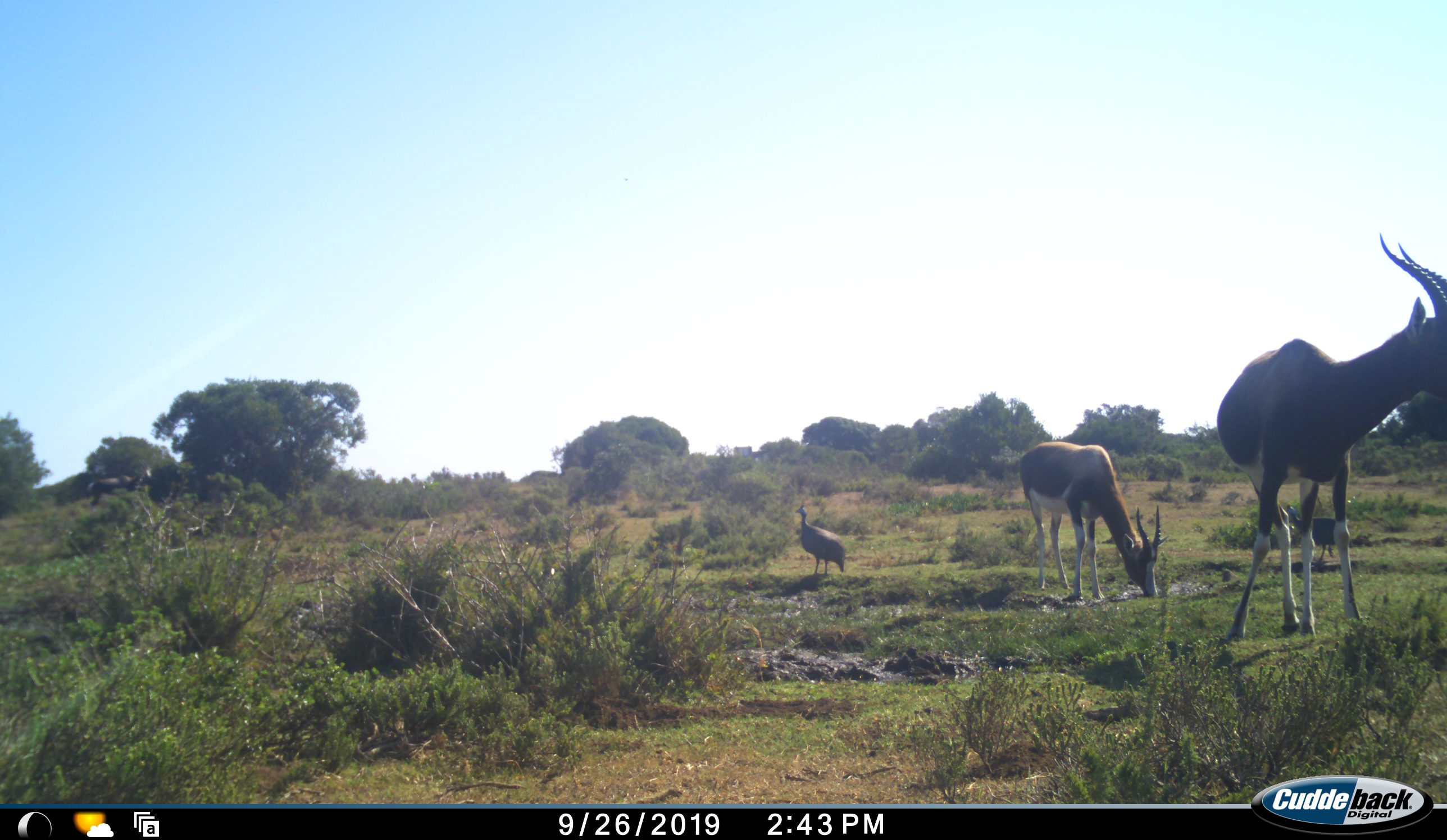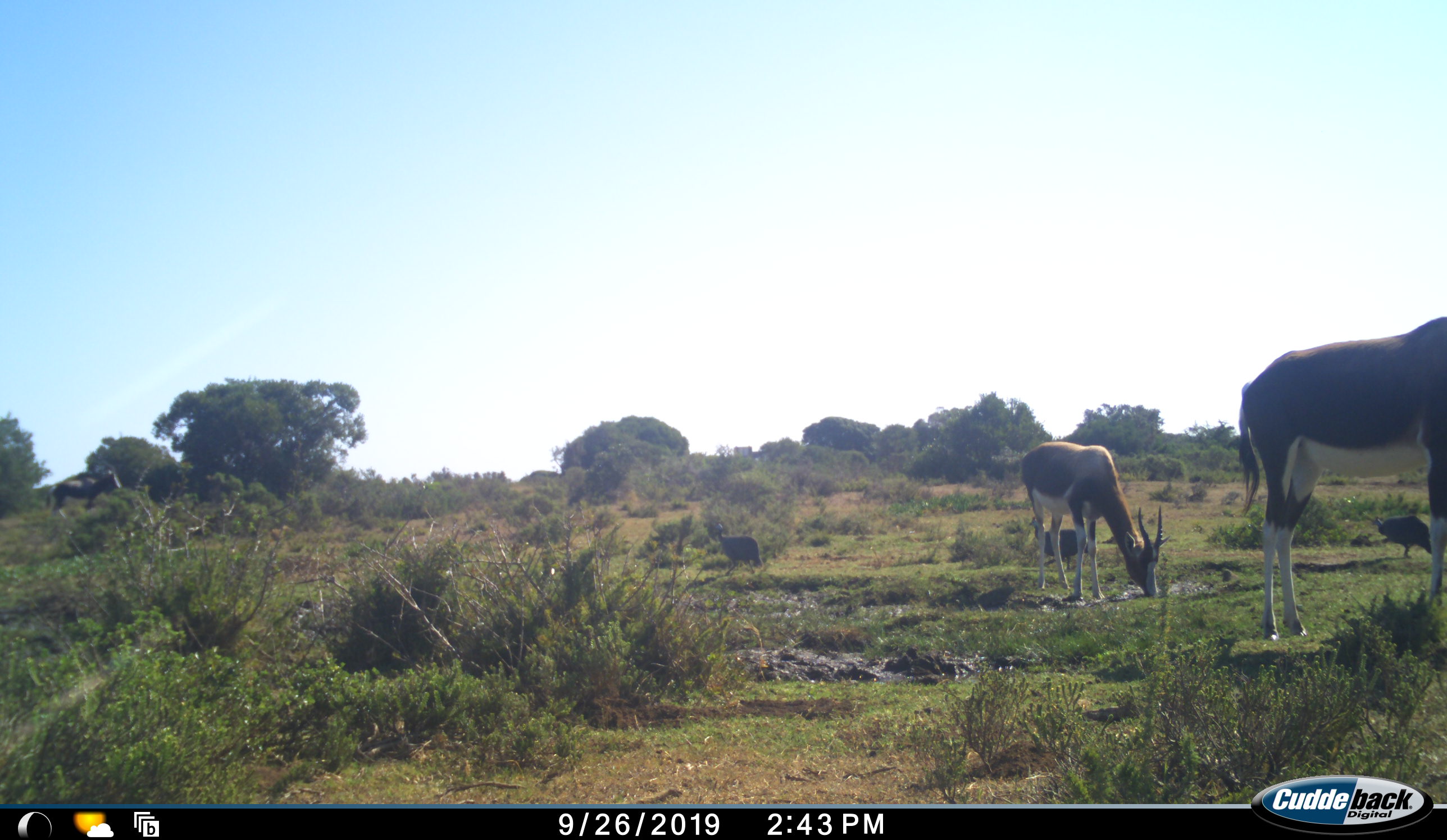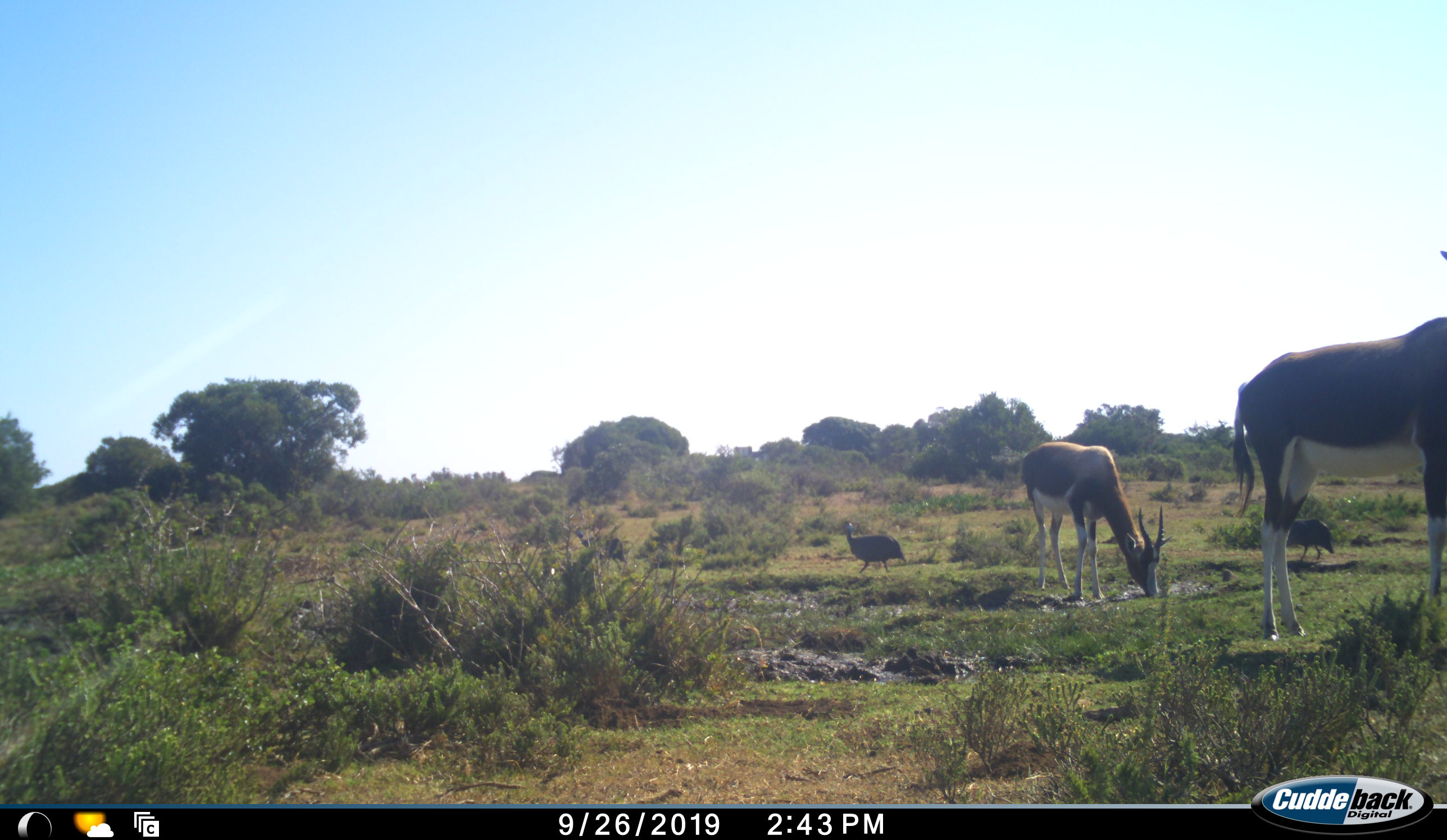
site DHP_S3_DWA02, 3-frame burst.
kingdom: Animalia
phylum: Chordata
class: Aves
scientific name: Aves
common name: bird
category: birdother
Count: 3.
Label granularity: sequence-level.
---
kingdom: Animalia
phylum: Chordata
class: Mammalia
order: Artiodactyla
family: Bovidae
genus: Damaliscus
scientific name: Damaliscus pygargus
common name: bontebok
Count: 2.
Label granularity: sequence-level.